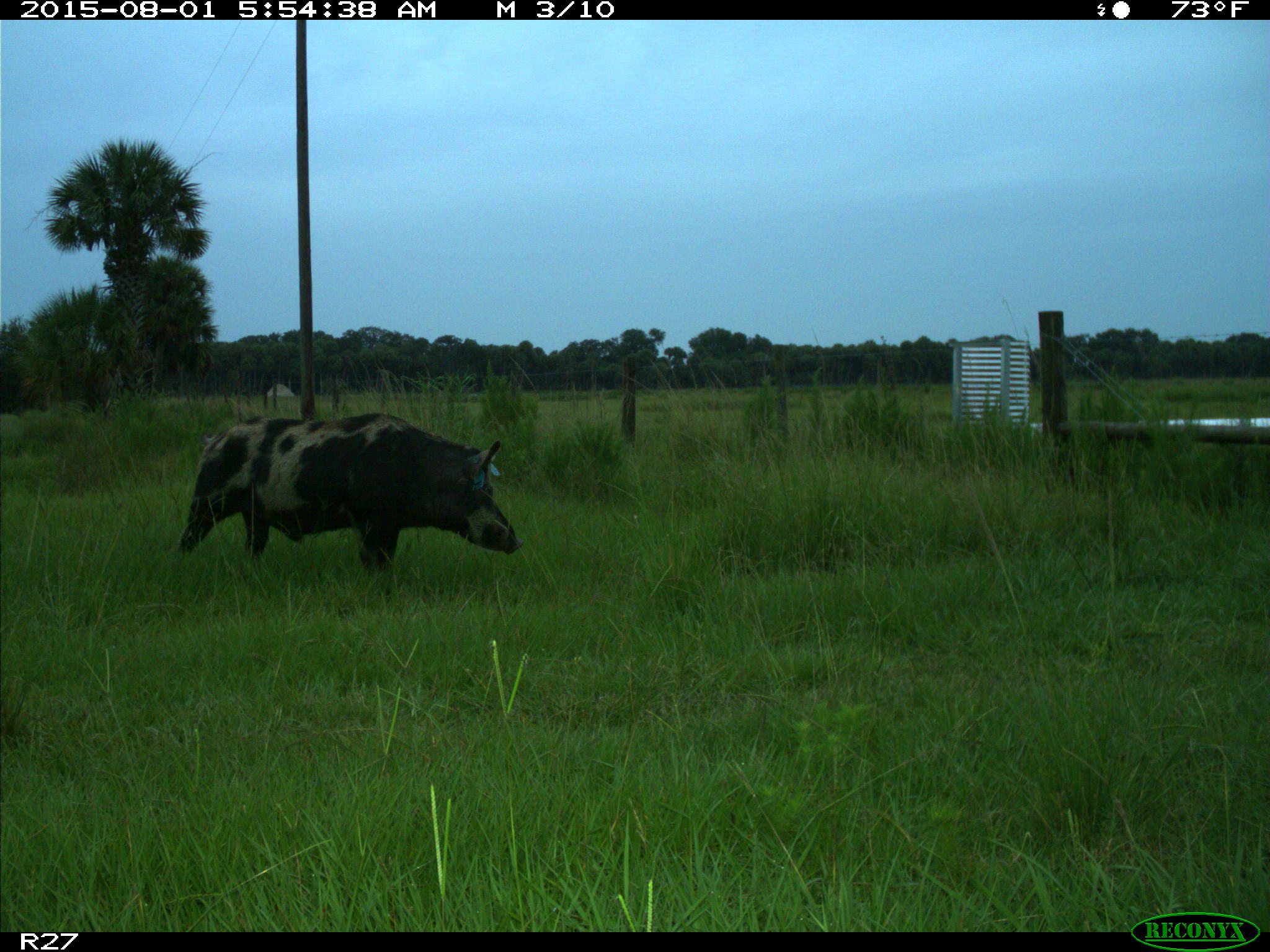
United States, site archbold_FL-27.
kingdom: Animalia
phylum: Chordata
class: Mammalia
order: Artiodactyla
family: Suidae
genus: Sus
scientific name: Sus scrofa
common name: wild boar